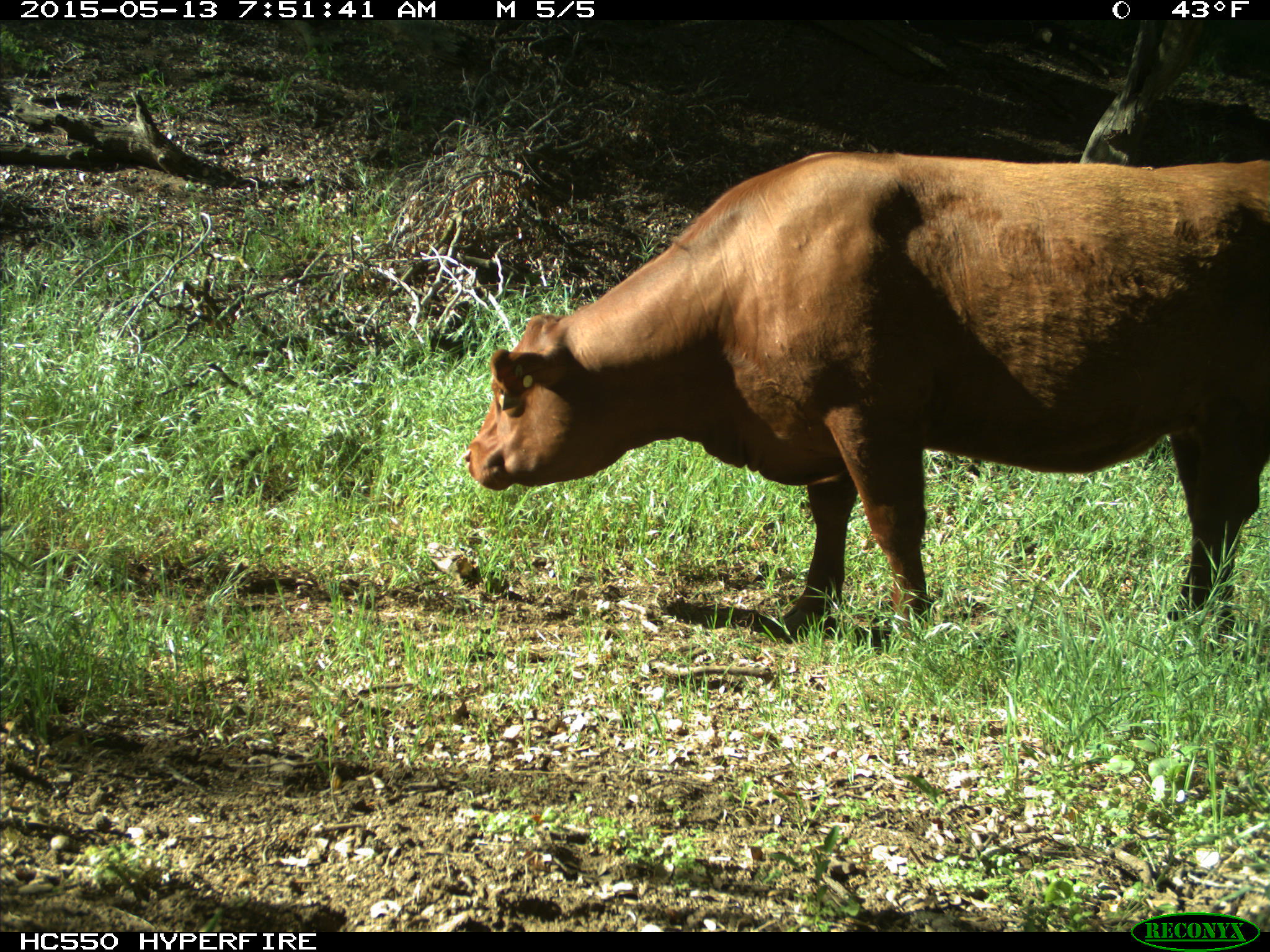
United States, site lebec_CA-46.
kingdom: Animalia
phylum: Chordata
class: Mammalia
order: Artiodactyla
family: Bovidae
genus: Bos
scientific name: Bos taurus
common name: domestic cow